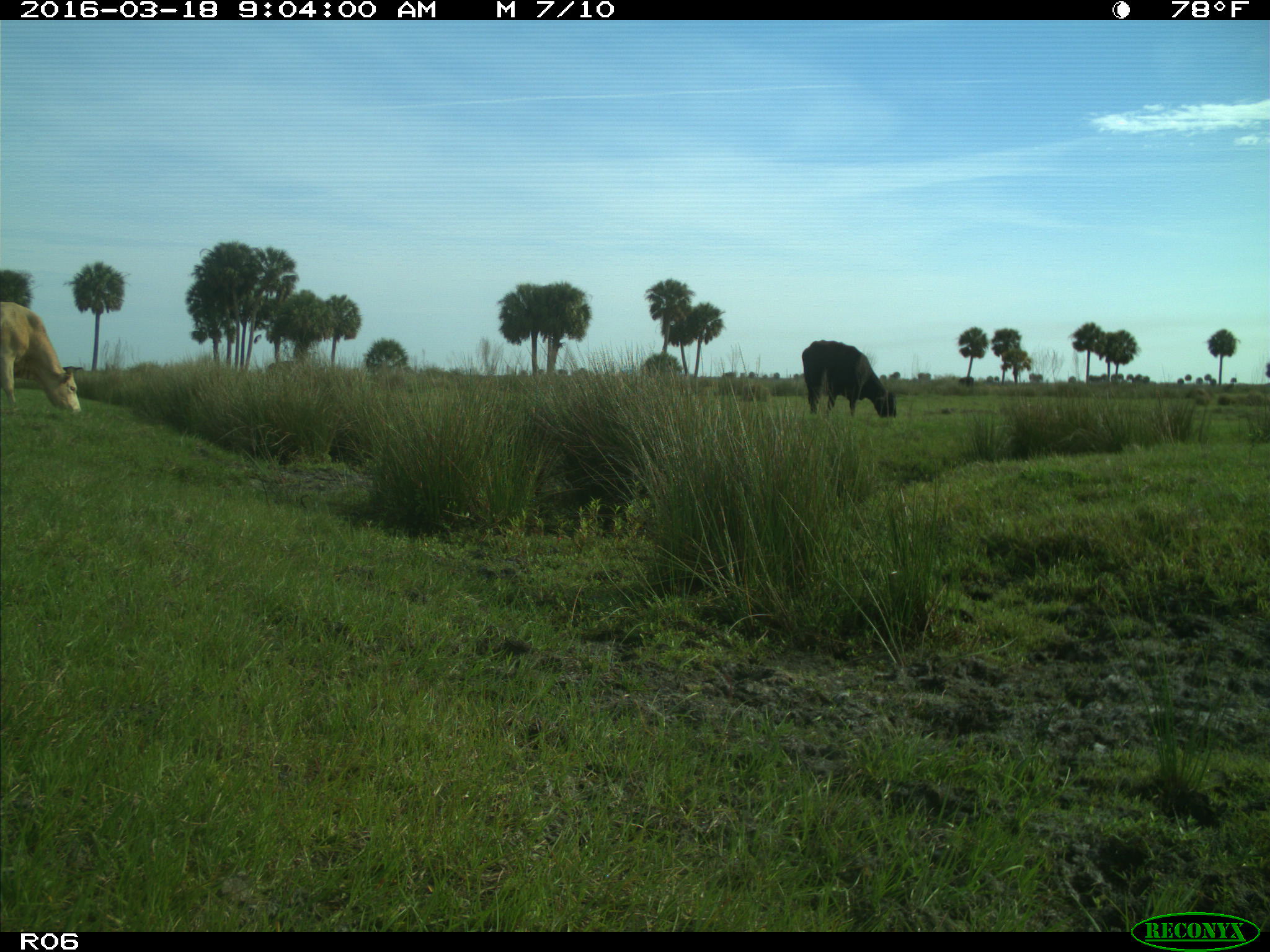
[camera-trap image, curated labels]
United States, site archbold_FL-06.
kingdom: Animalia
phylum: Chordata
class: Mammalia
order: Artiodactyla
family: Bovidae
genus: Bos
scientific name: Bos taurus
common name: domestic cow